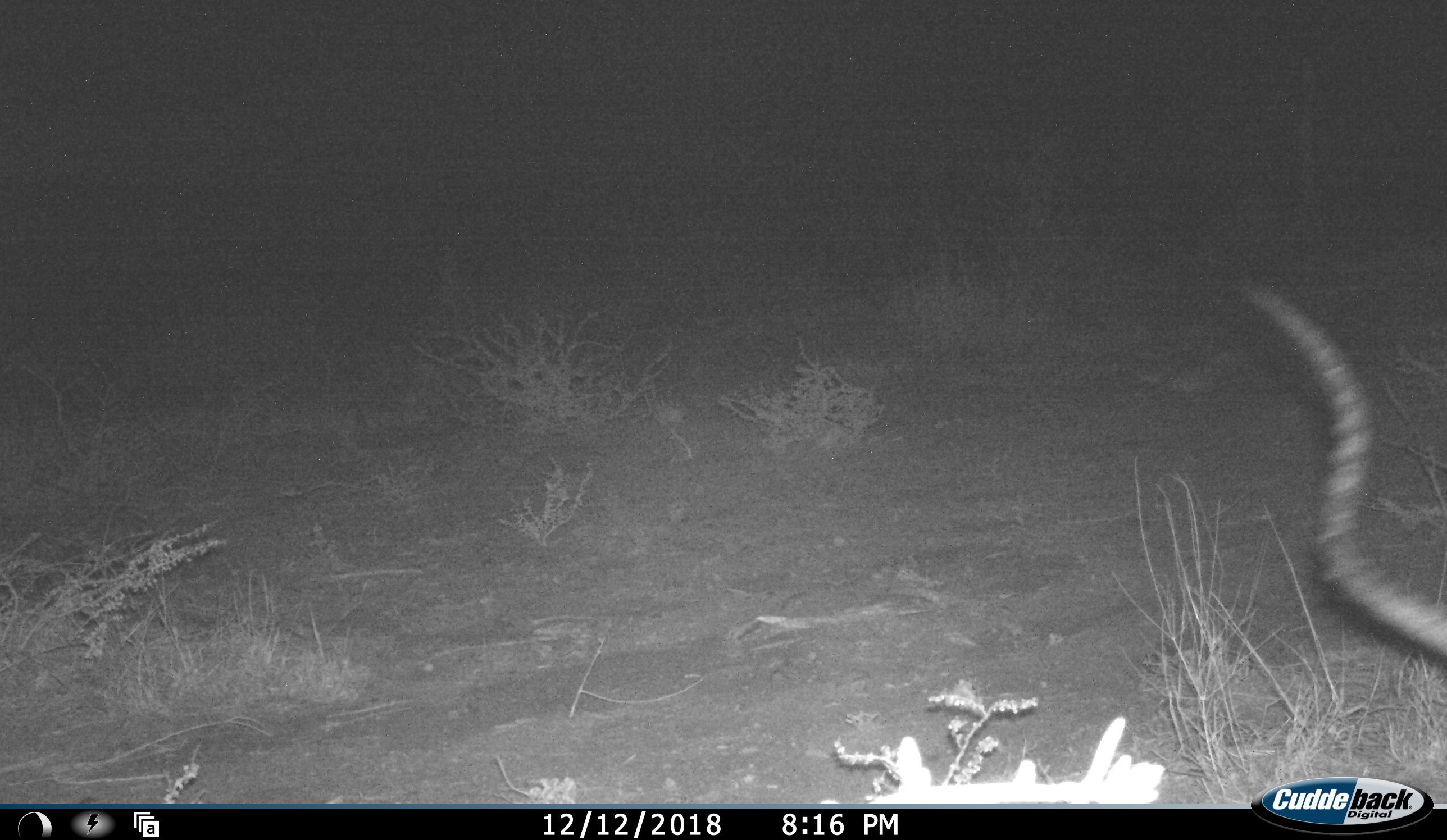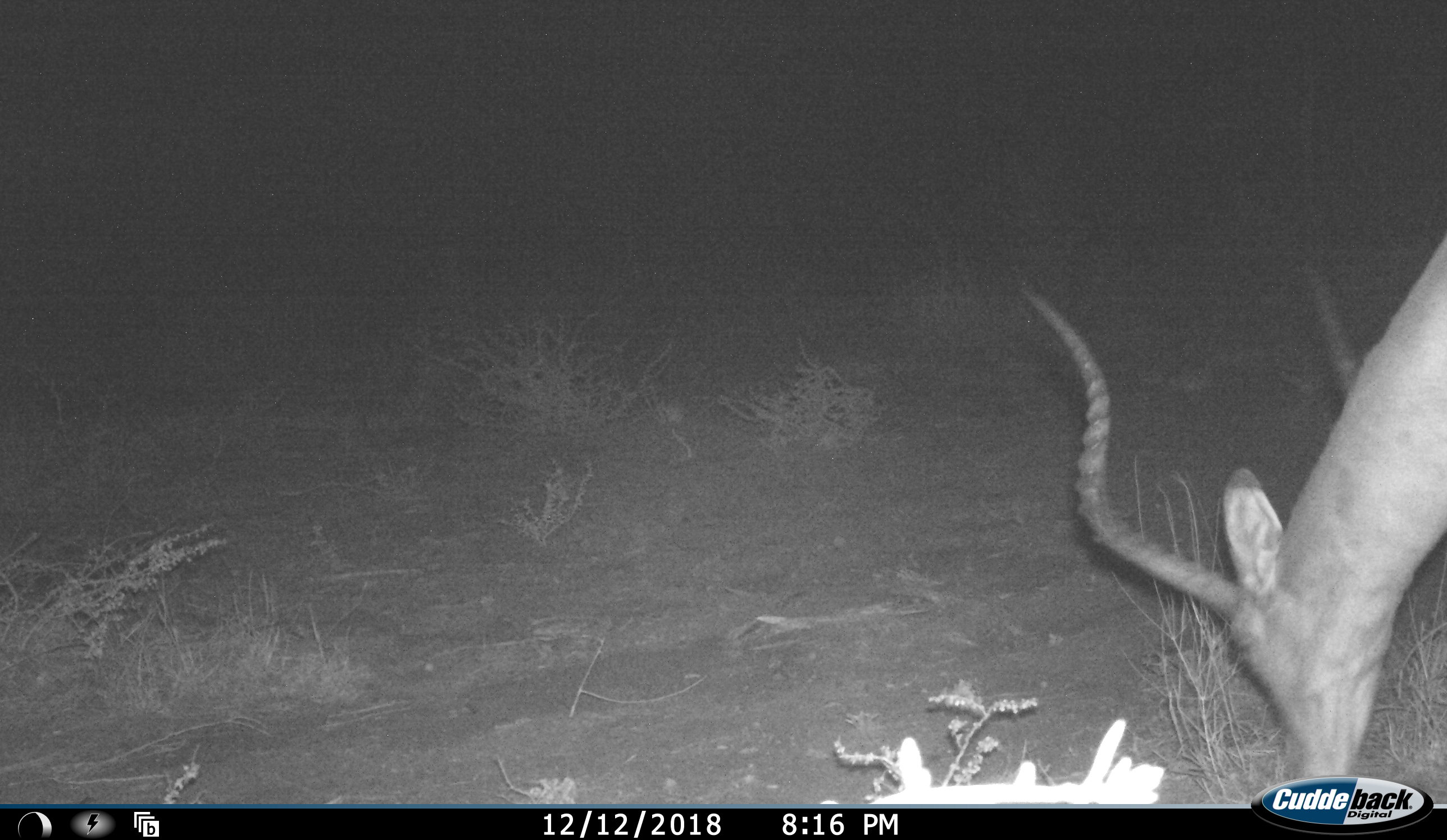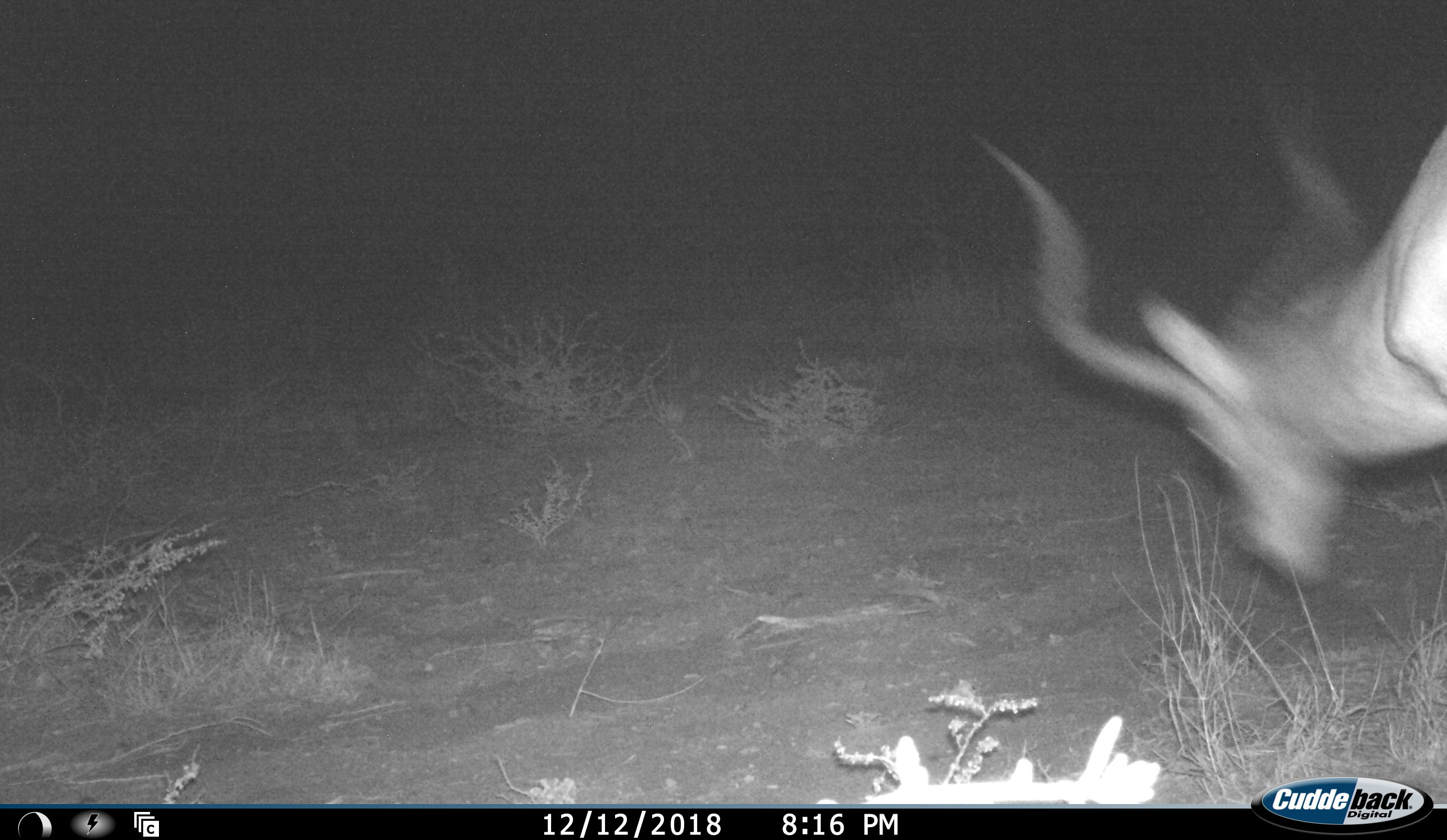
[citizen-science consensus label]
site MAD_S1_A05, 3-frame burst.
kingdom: Animalia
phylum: Chordata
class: Mammalia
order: Artiodactyla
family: Bovidae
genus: Aepyceros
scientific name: Aepyceros melampus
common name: impala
Impala (Aepyceros melampus), count 1. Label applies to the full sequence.